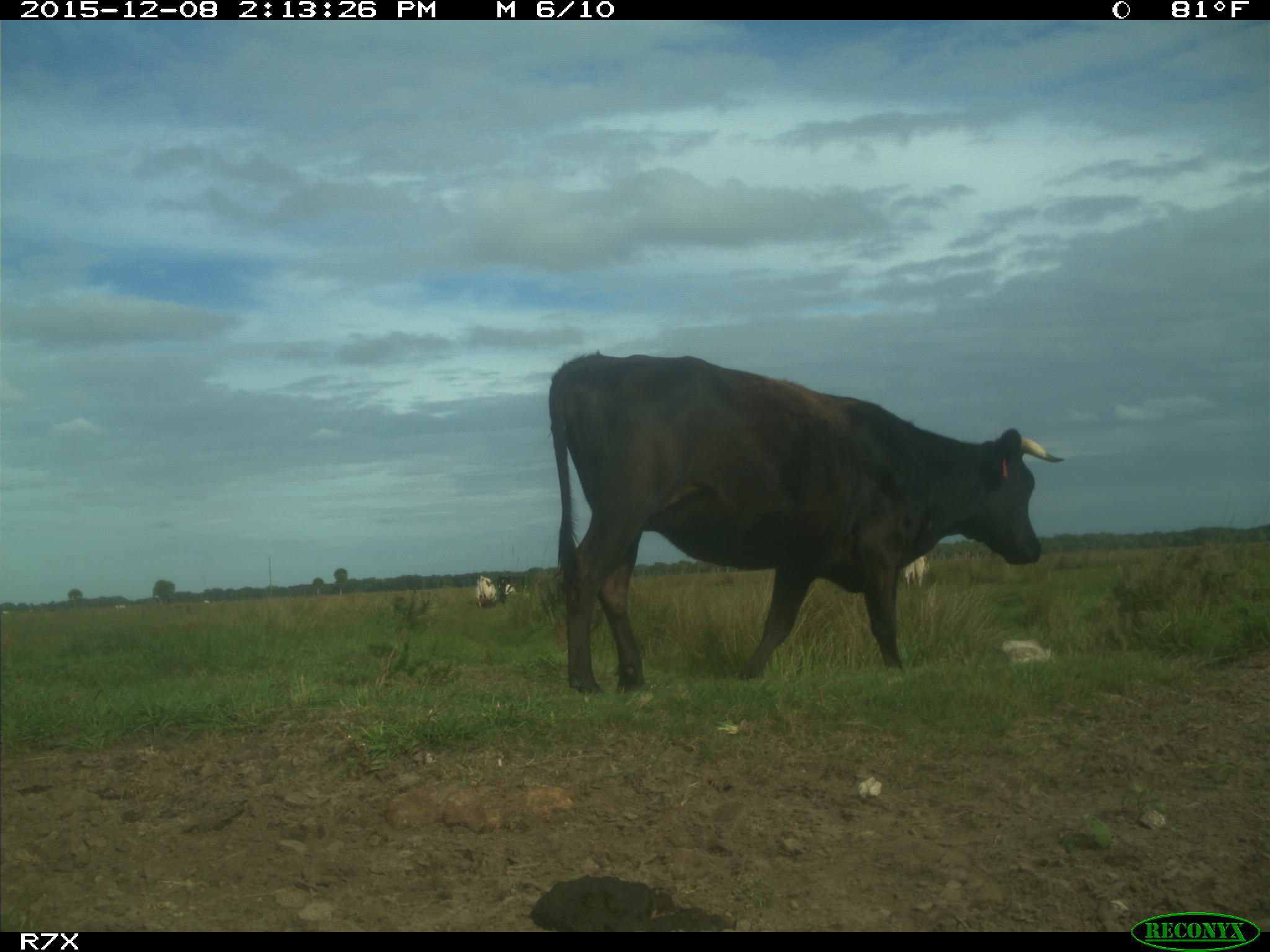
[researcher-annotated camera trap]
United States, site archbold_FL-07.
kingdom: Animalia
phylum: Chordata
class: Mammalia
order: Artiodactyla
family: Bovidae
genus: Bos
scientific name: Bos taurus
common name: domestic cow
Bos taurus (domestic cow).